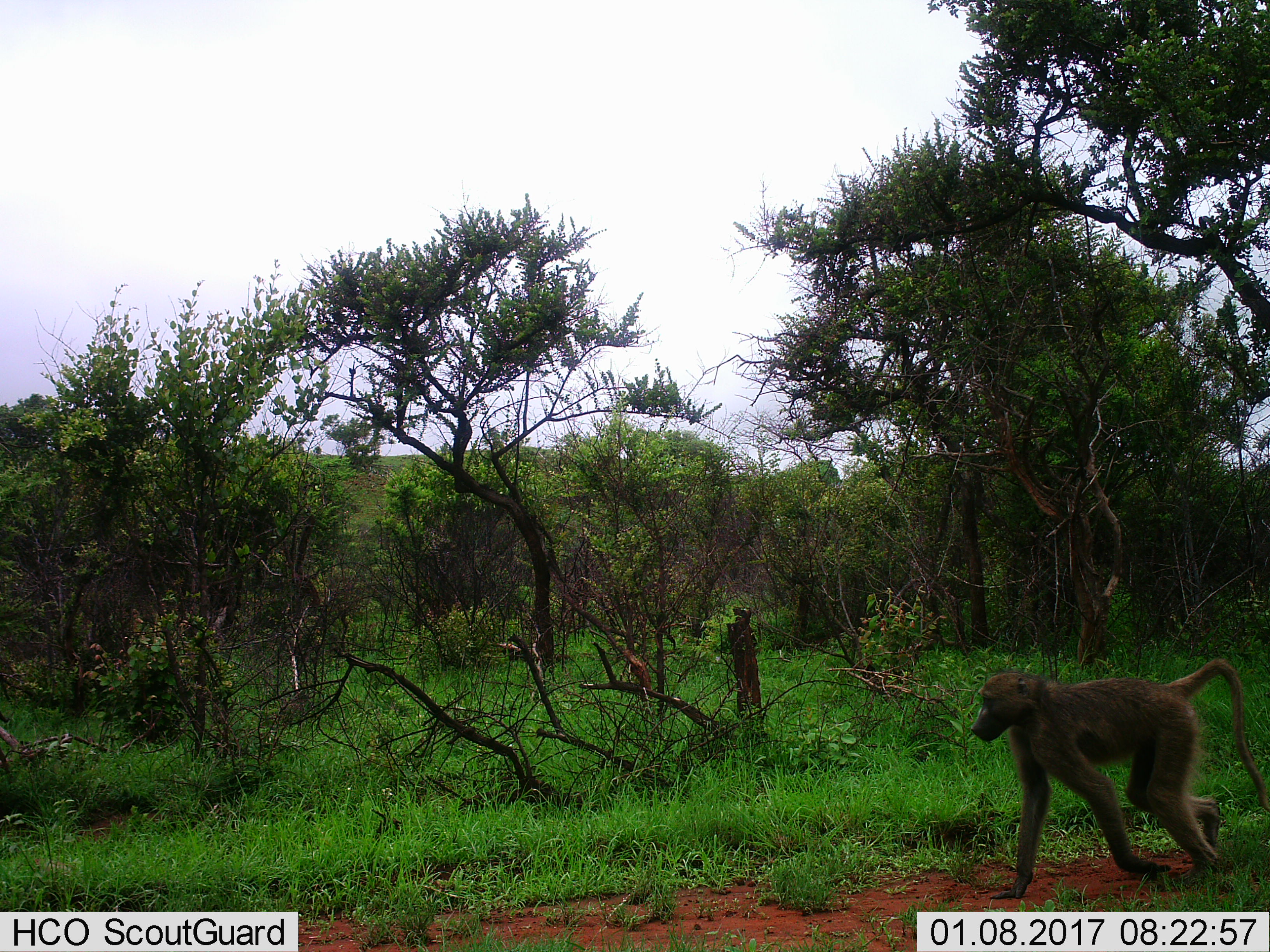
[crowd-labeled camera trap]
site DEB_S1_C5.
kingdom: Animalia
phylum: Chordata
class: Mammalia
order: Primates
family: Cercopithecidae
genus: Papio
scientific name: Papio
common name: baboon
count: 1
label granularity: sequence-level